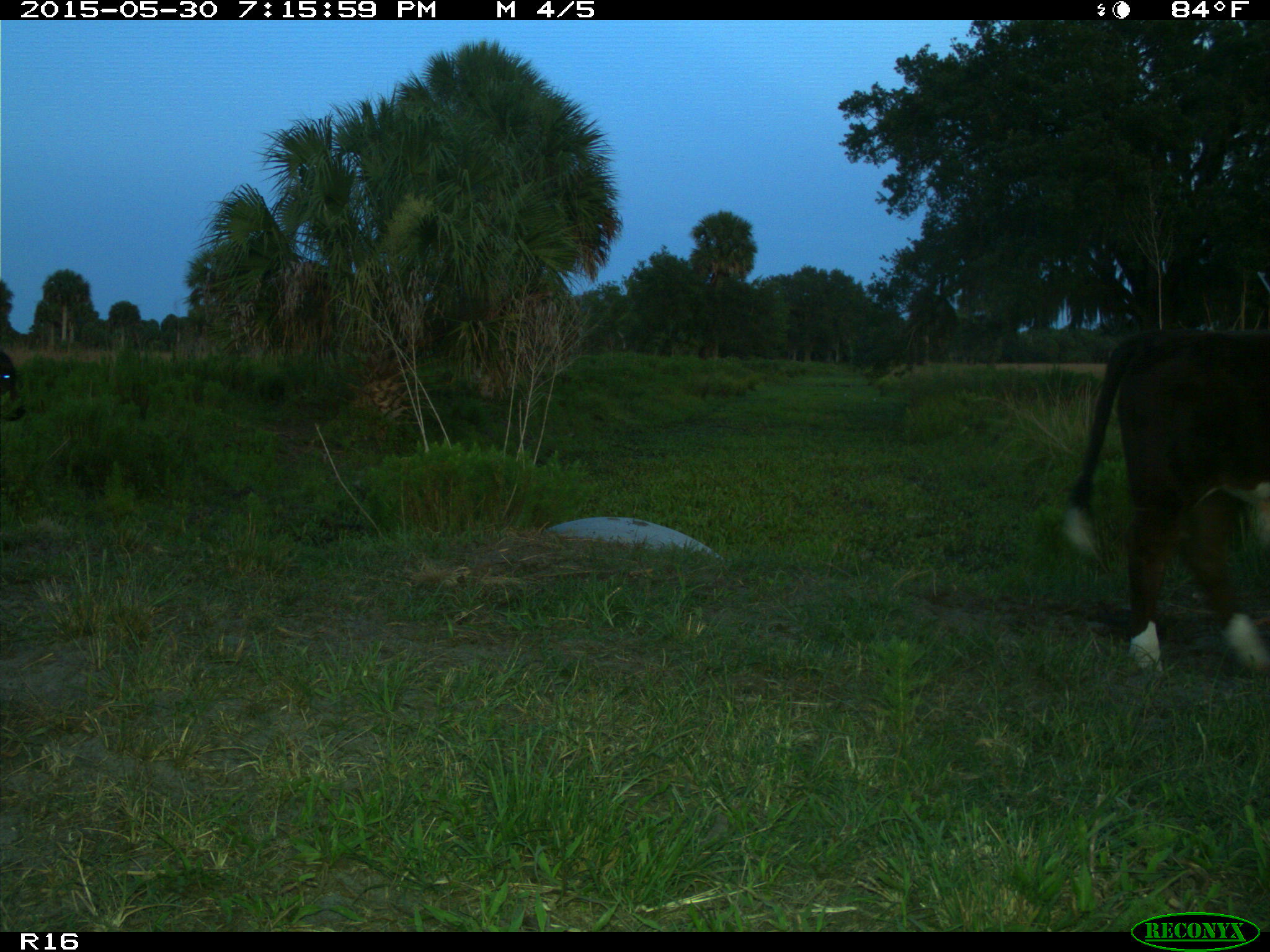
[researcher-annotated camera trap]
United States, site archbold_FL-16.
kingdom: Animalia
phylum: Chordata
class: Mammalia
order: Artiodactyla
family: Bovidae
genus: Bos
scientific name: Bos taurus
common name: domestic cow